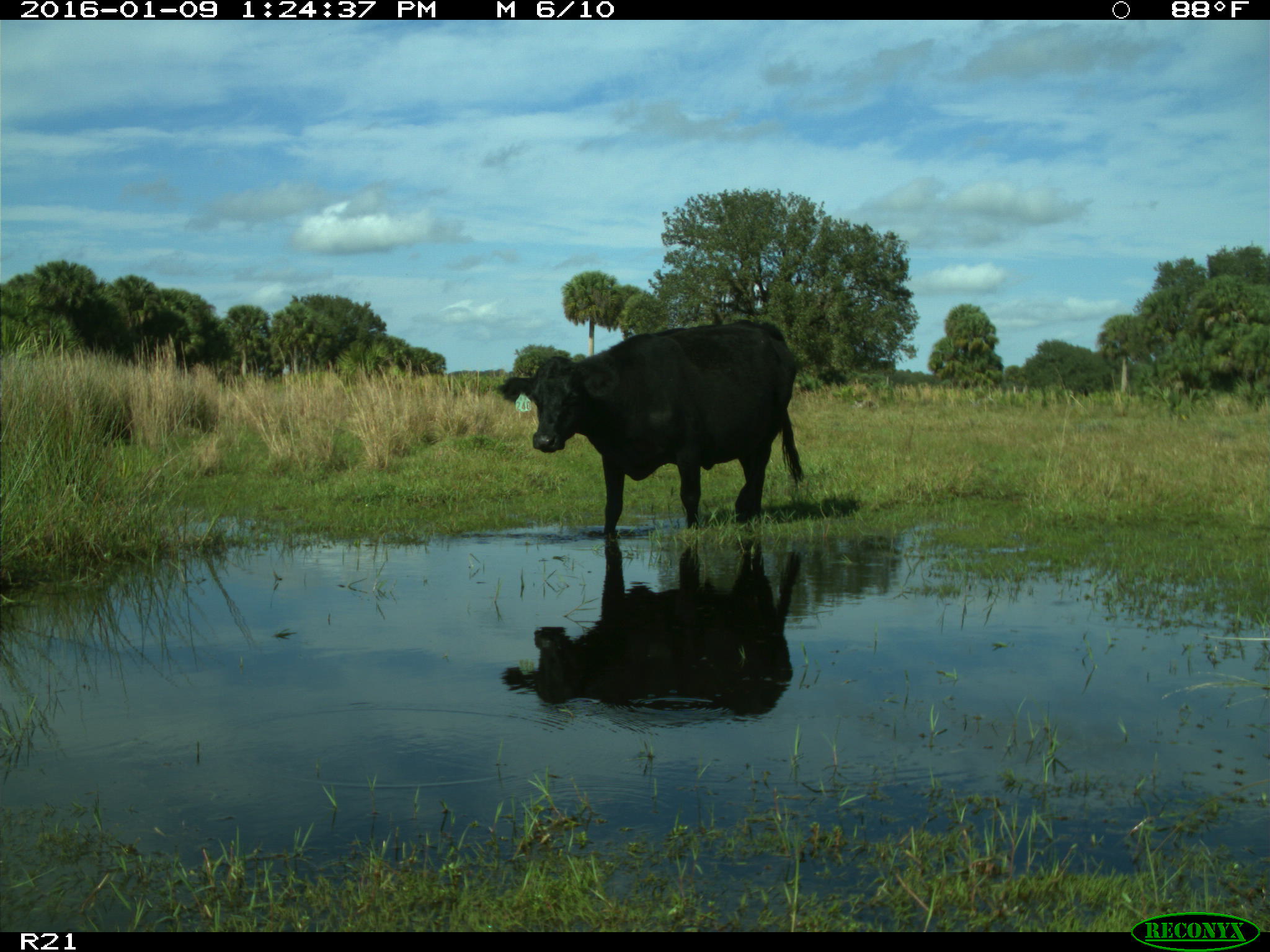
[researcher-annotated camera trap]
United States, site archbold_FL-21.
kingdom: Animalia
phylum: Chordata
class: Mammalia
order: Artiodactyla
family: Bovidae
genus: Bos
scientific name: Bos taurus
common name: domestic cow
Bos taurus (domestic cow).